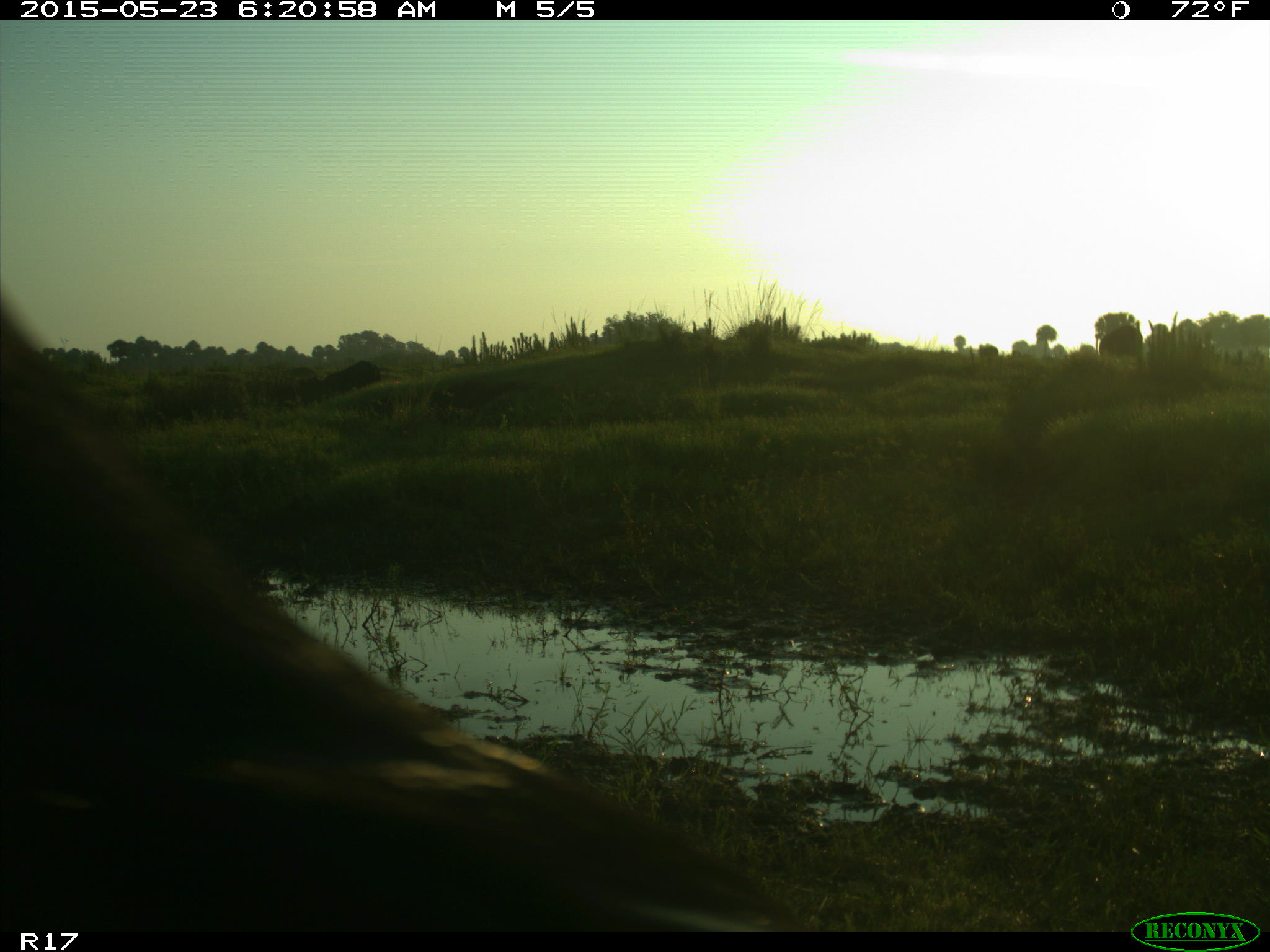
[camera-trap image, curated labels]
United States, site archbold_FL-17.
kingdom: Animalia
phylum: Chordata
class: Mammalia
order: Artiodactyla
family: Bovidae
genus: Bos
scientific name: Bos taurus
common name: domestic cow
Bos taurus (domestic cow).